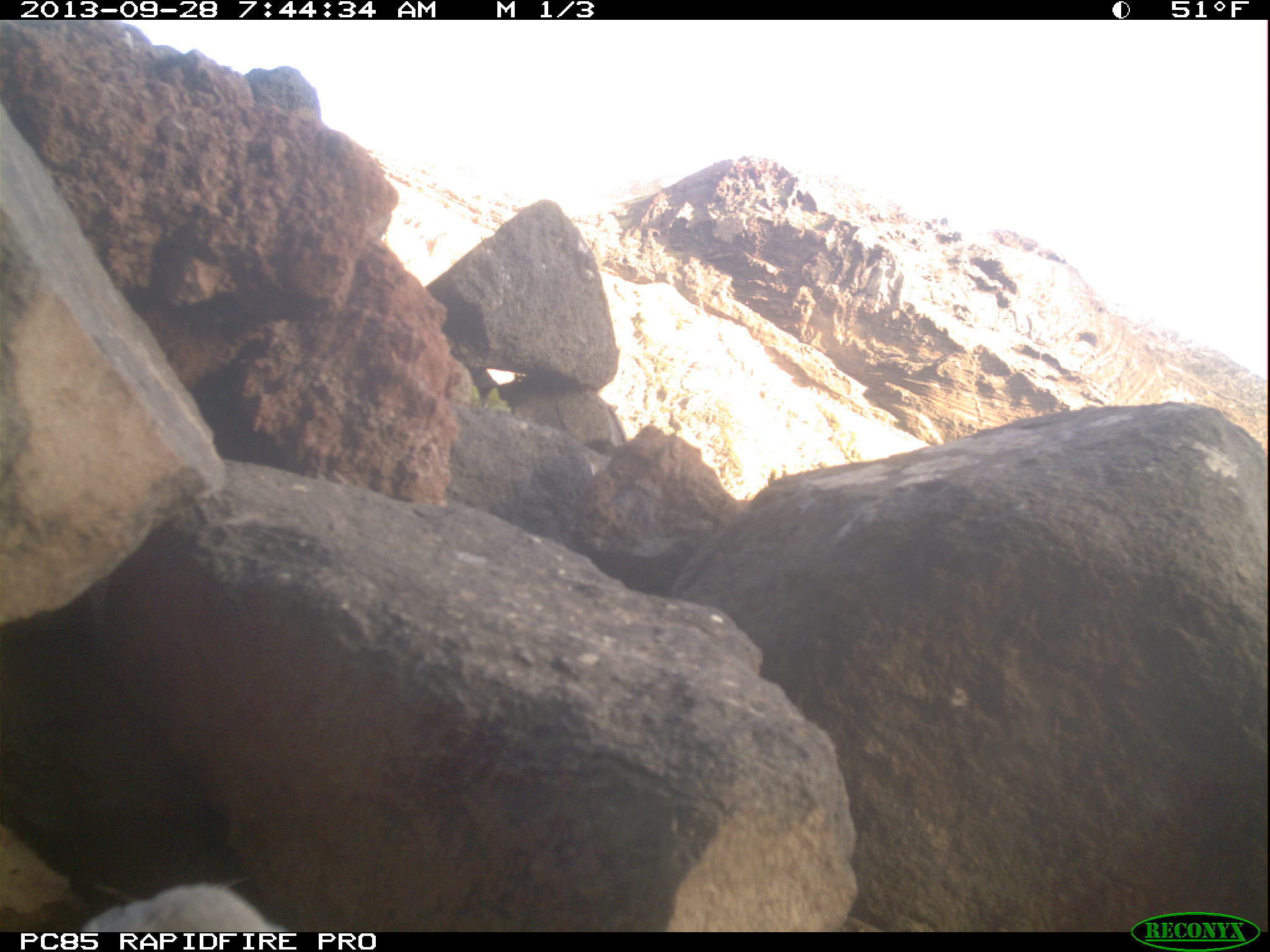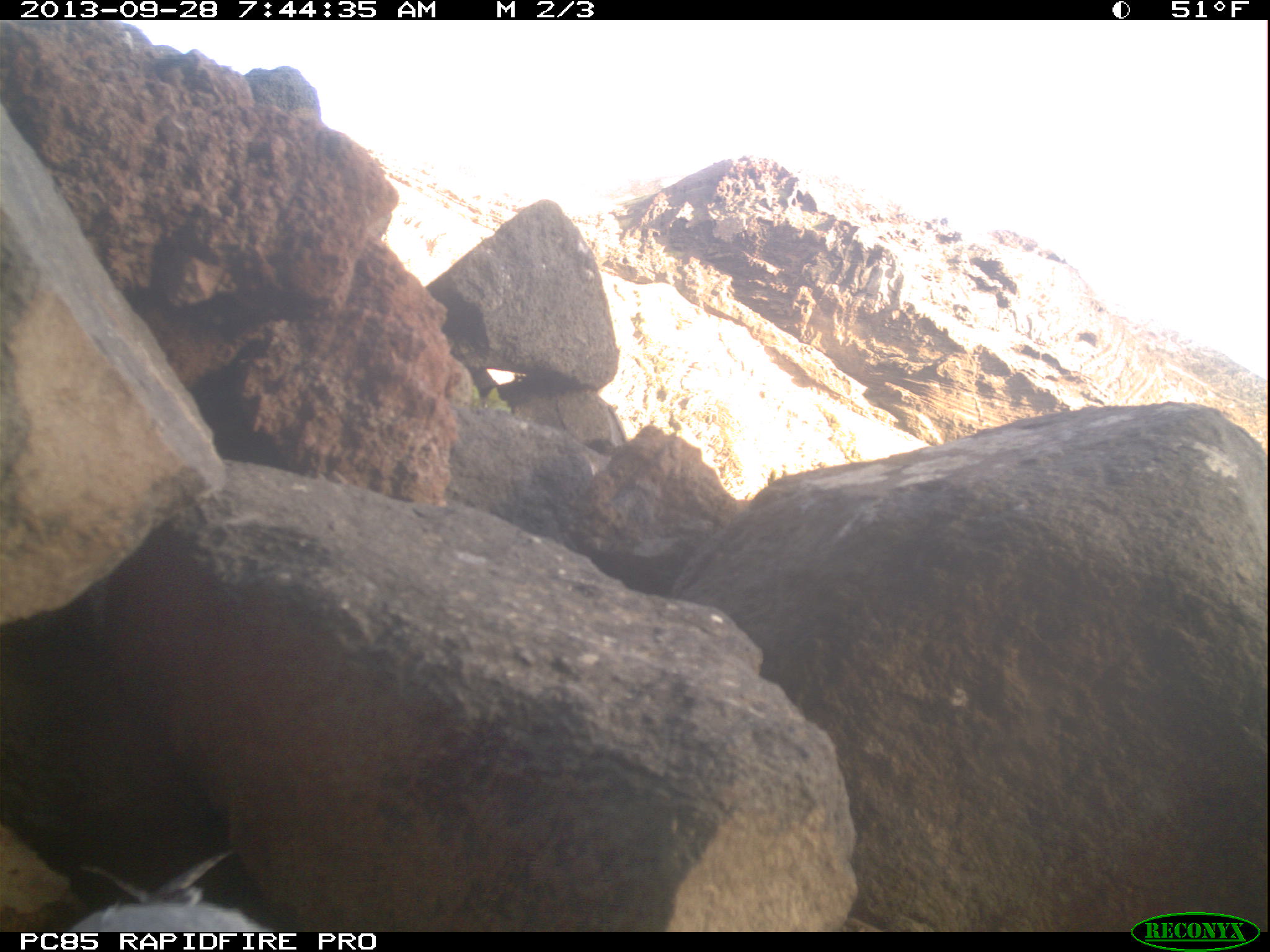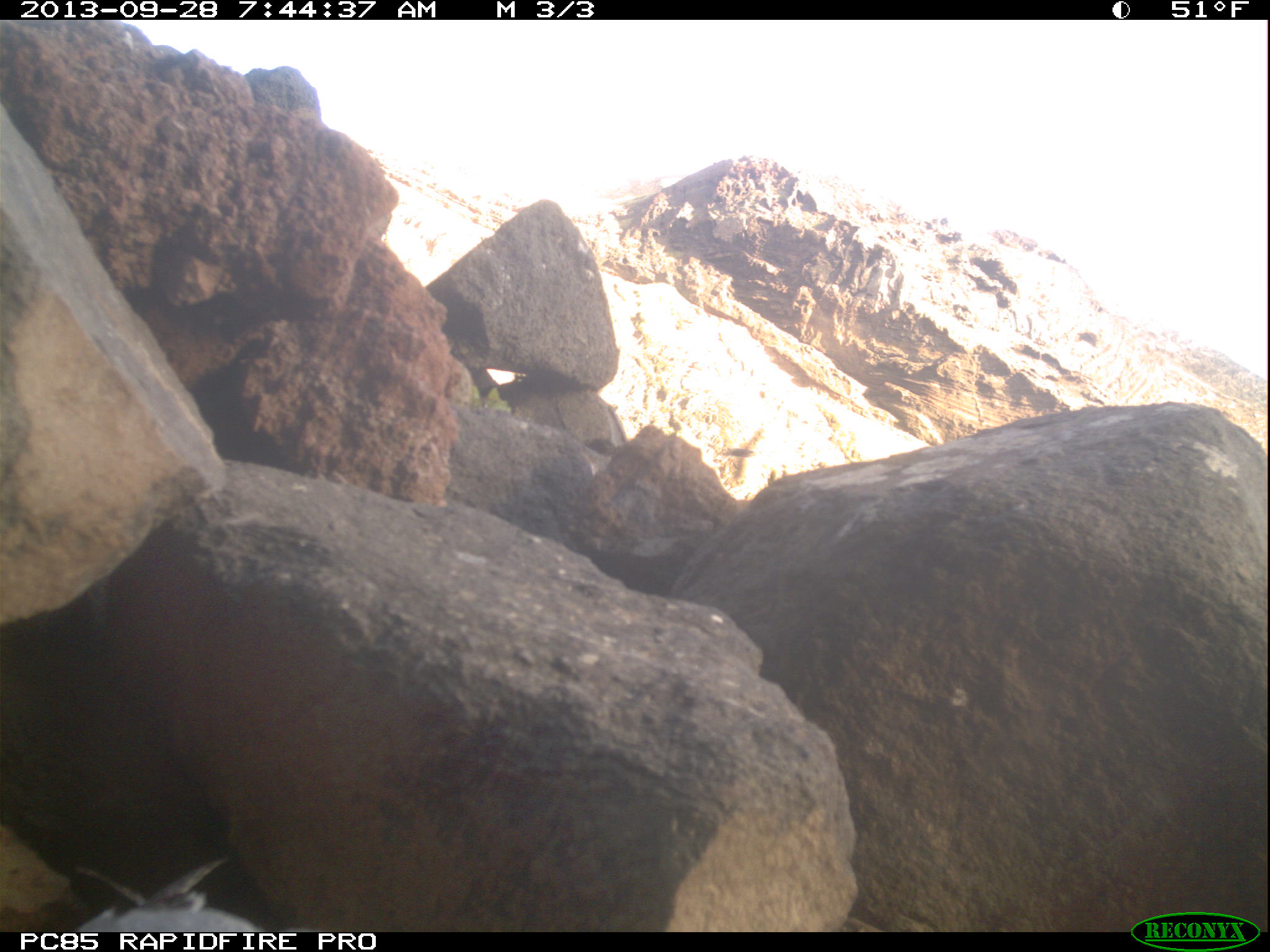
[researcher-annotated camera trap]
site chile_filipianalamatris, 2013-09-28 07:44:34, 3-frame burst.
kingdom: Animalia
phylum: Chordata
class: Aves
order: Procellariiformes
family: Procellariidae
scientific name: Procellariidae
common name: petrel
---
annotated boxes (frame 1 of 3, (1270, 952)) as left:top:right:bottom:
petrel: 76:868:286:931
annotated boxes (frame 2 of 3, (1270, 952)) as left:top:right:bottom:
petrel: 76:850:267:931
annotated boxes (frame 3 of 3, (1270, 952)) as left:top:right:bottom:
petrel: 66:850:267:934